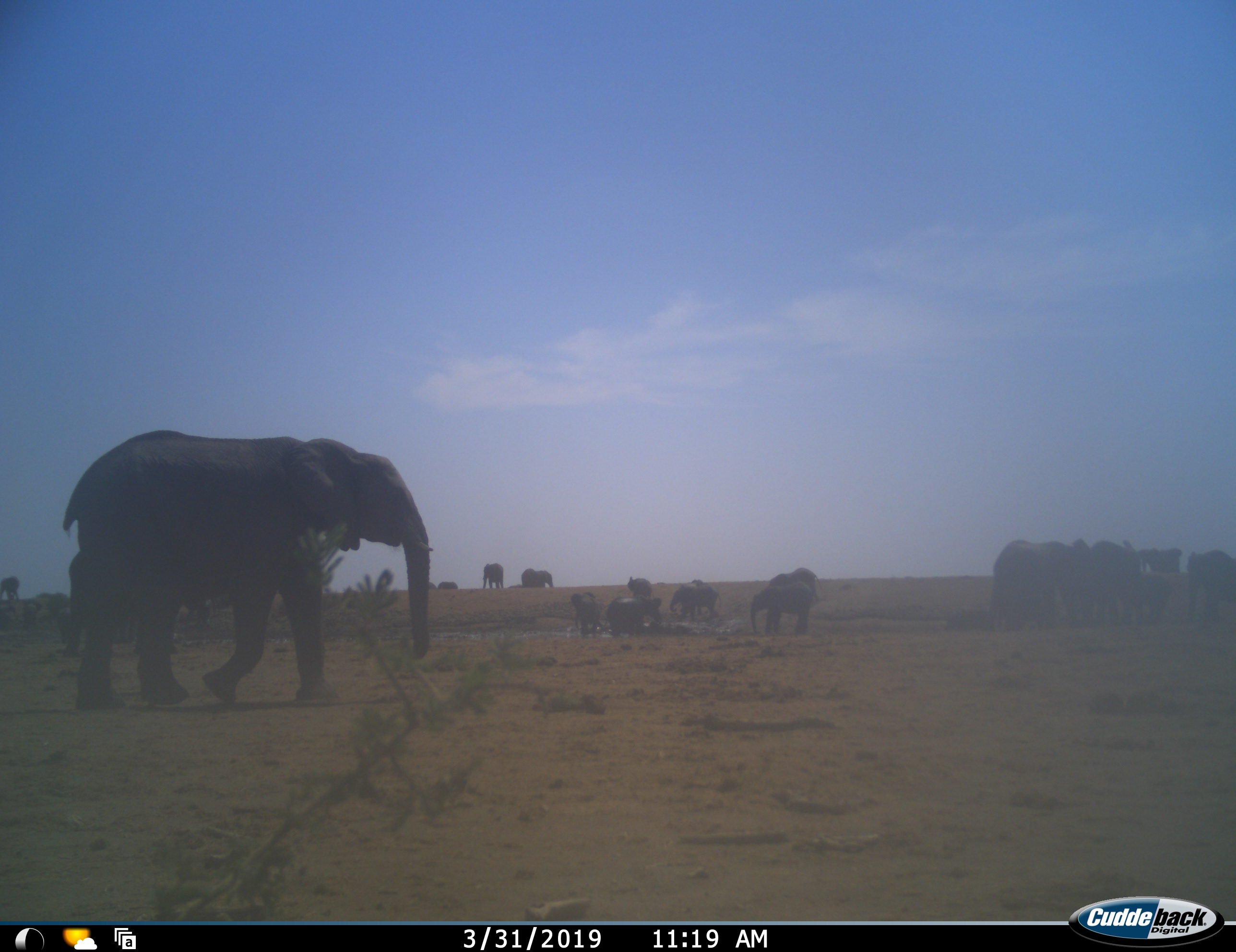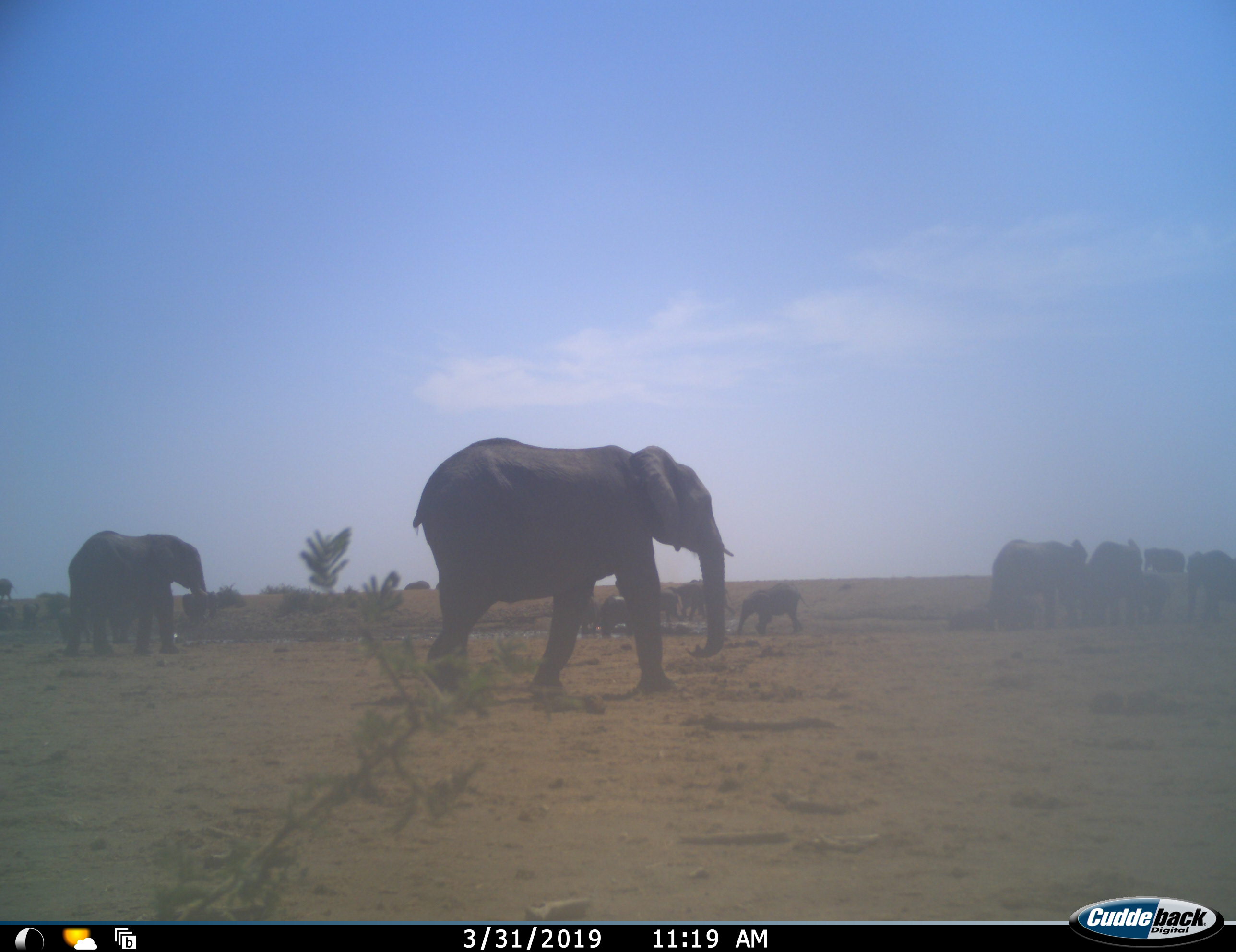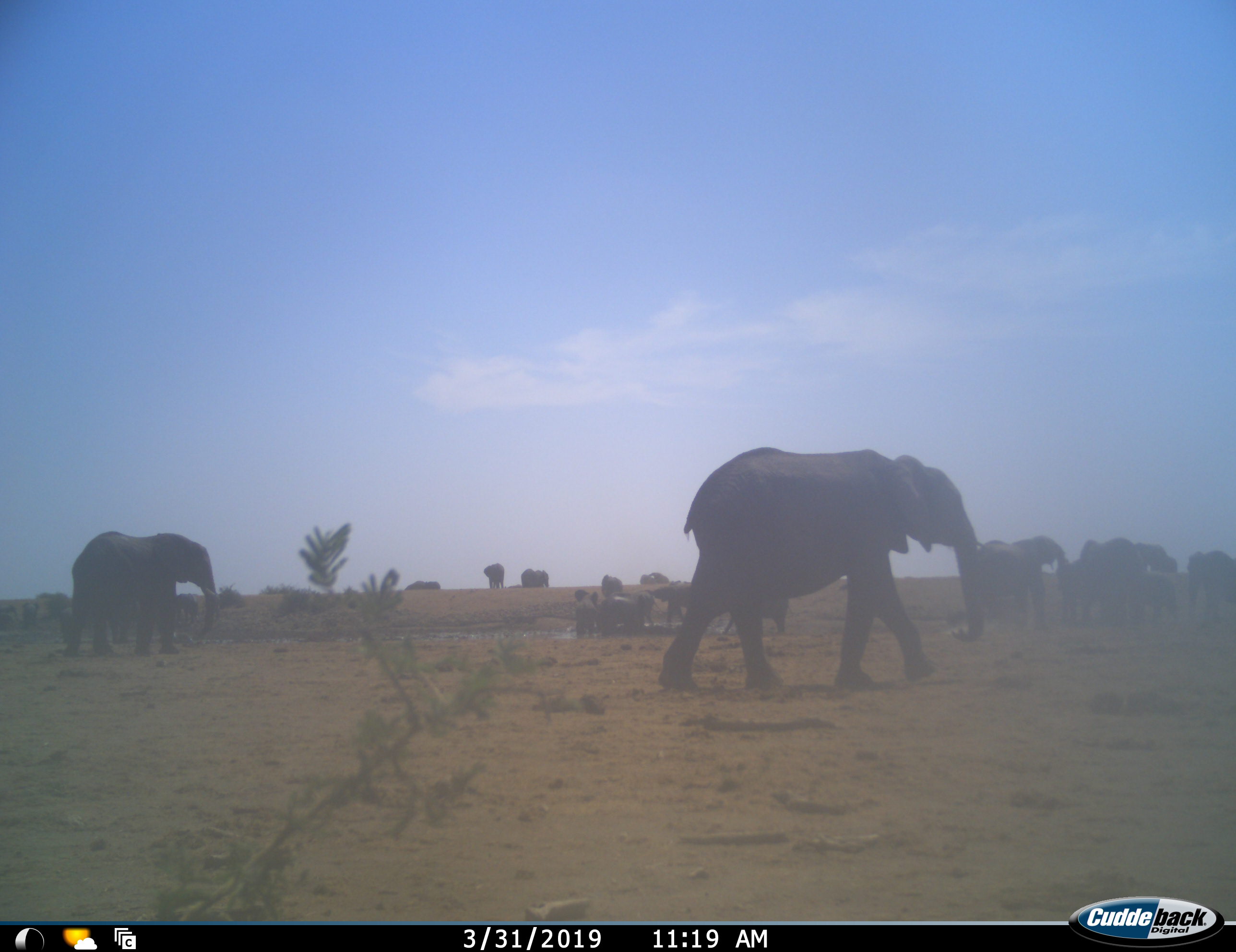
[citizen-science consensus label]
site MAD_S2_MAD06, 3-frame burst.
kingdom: Animalia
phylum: Chordata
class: Mammalia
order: Proboscidea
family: Elephantidae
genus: Loxodonta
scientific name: Loxodonta africana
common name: african bush elephant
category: elephant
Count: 11-50.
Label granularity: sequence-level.